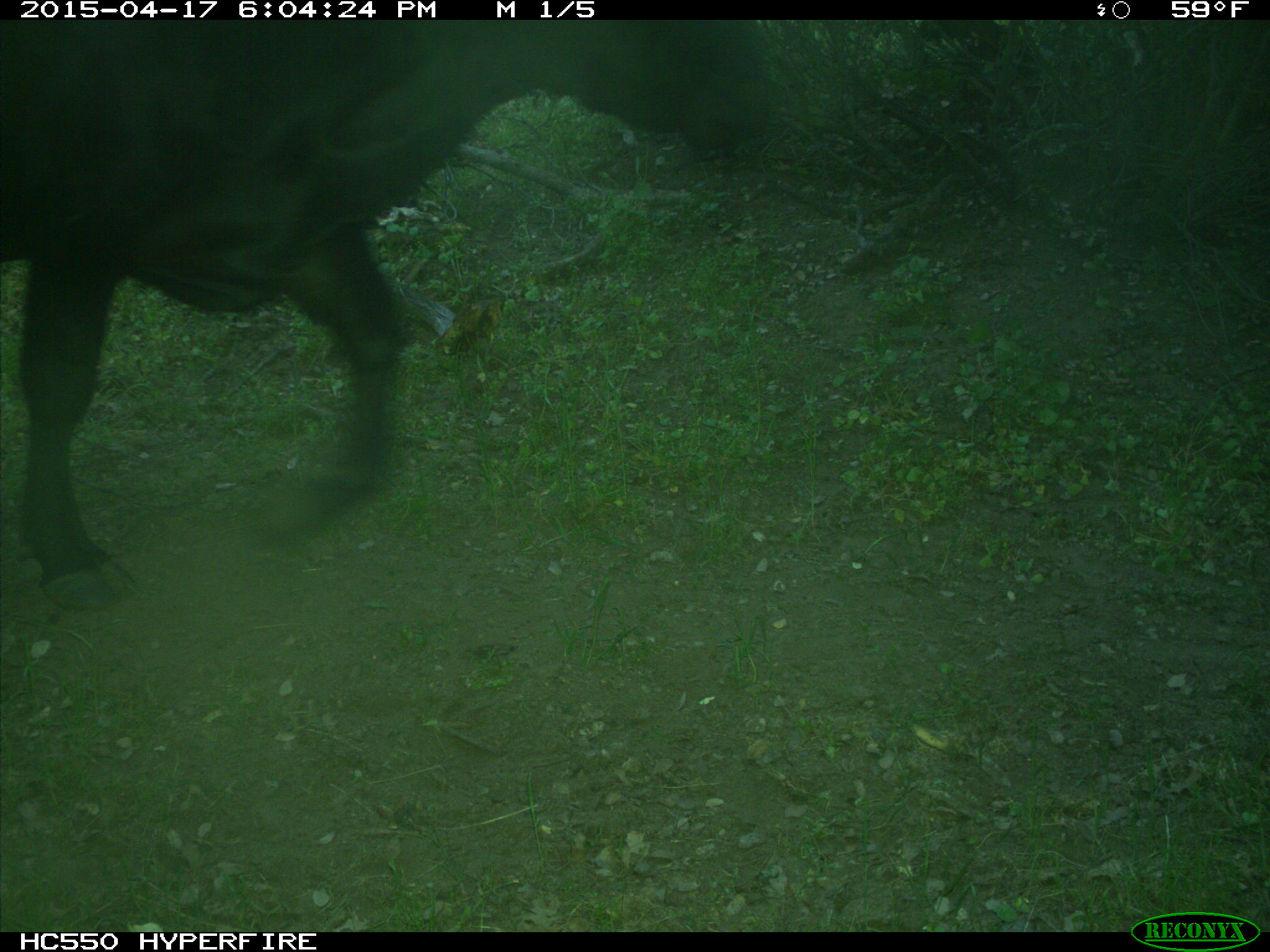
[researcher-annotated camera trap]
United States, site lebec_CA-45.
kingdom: Animalia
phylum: Chordata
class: Mammalia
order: Artiodactyla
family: Bovidae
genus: Bos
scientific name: Bos taurus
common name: domestic cow